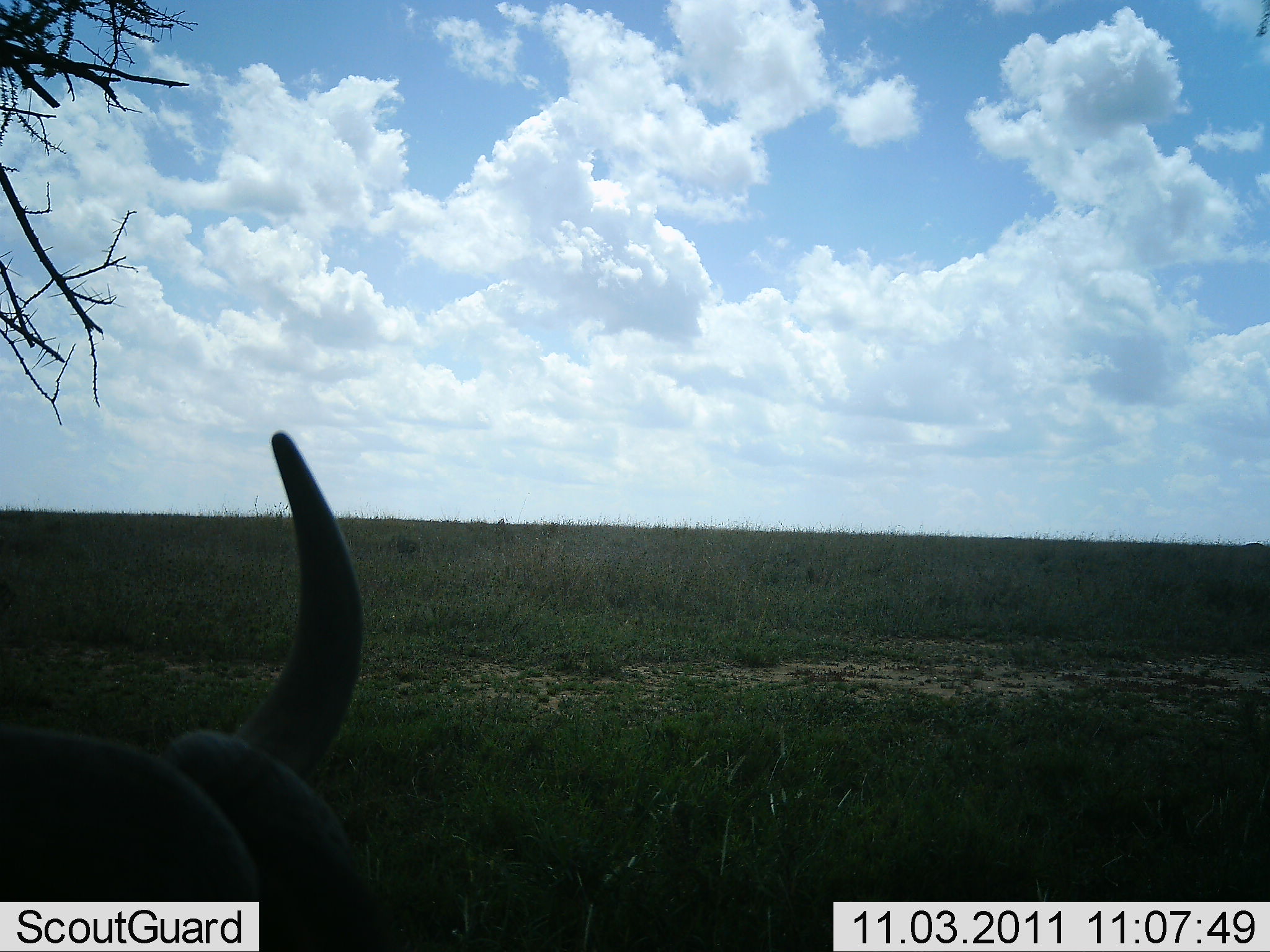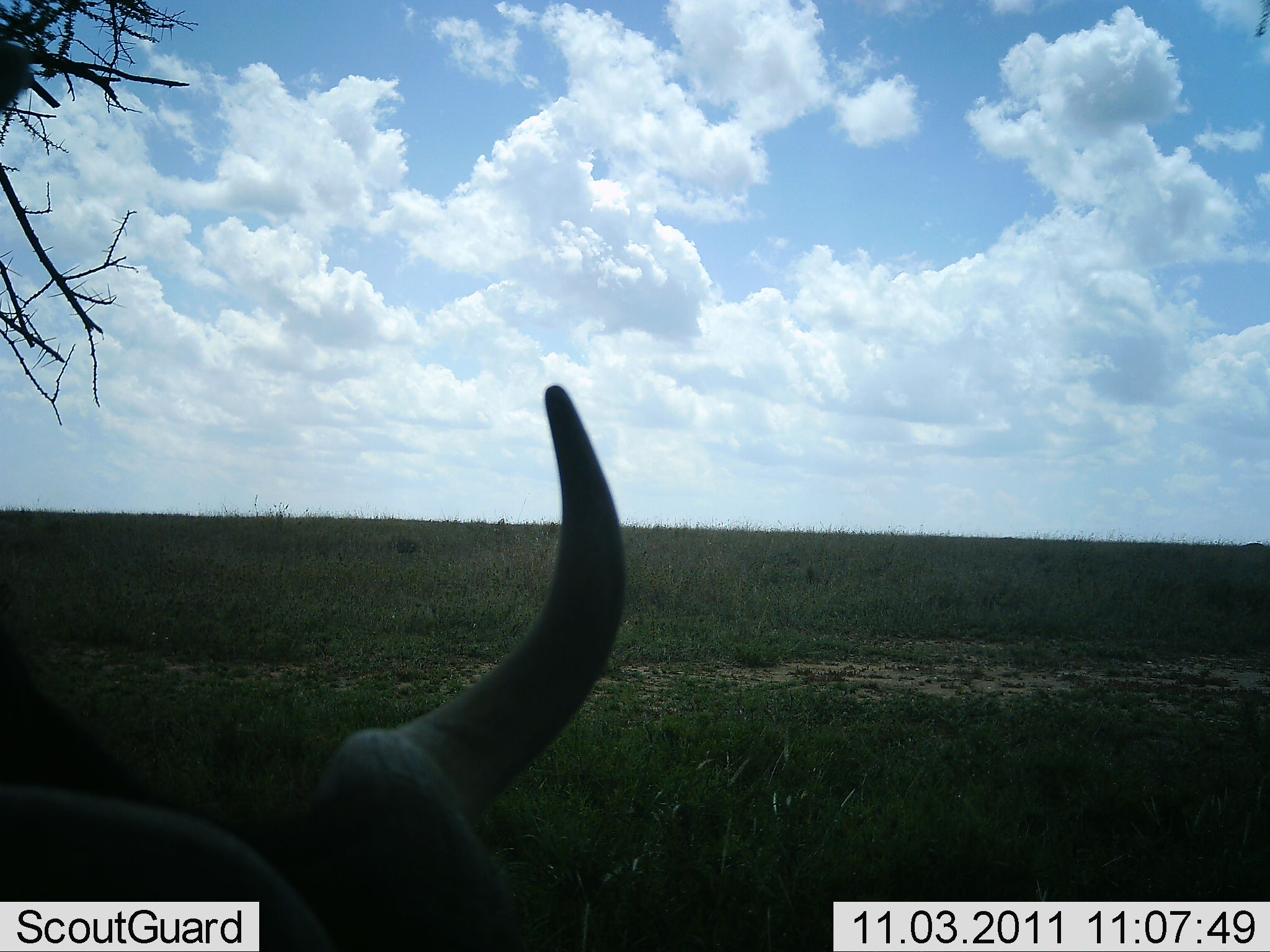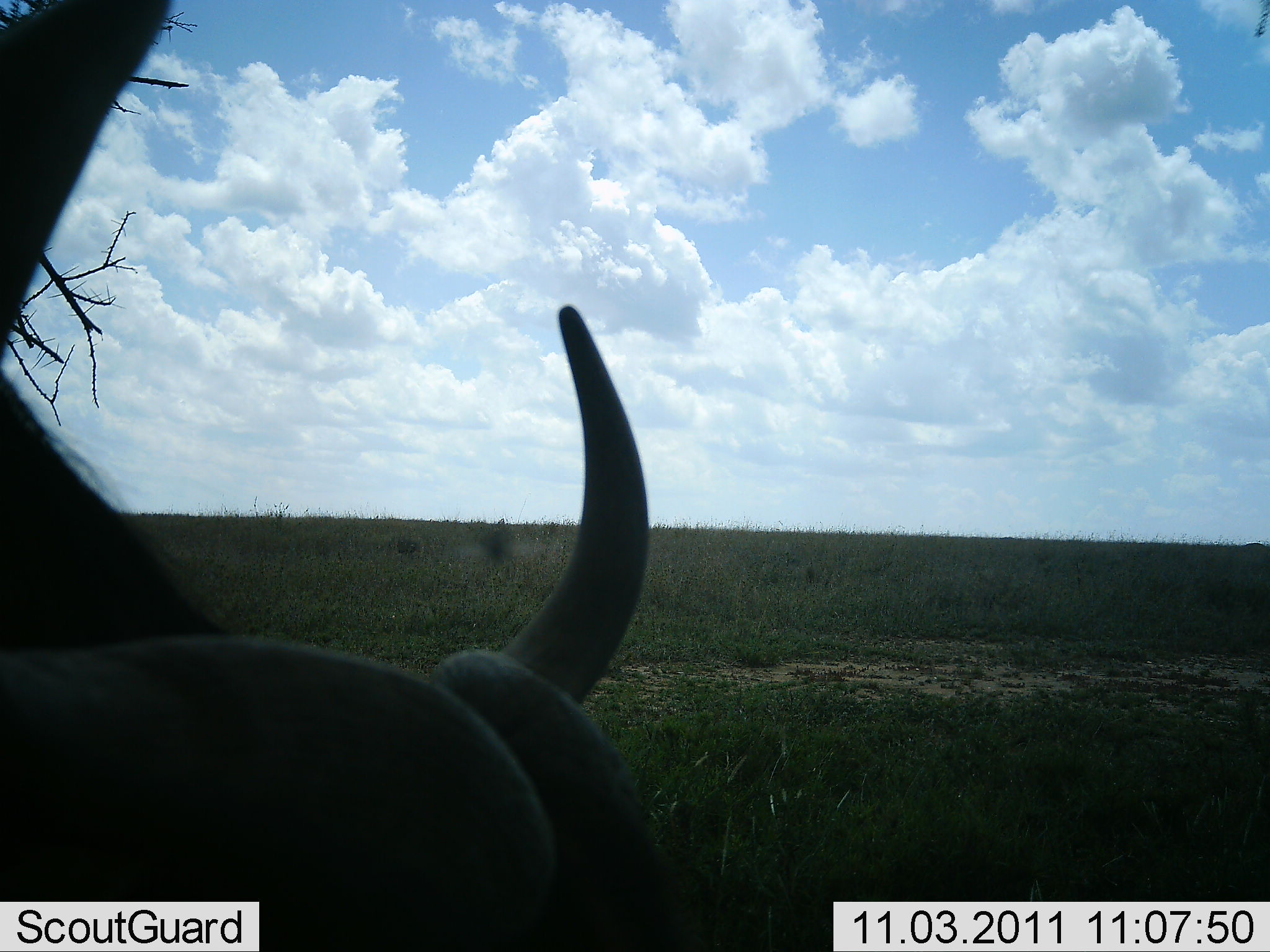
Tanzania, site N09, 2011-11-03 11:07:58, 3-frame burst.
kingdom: Animalia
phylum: Chordata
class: Mammalia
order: Artiodactyla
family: Bovidae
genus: Connochaetes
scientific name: Connochaetes taurinus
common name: blue wildebeest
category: wildebeest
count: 1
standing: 55%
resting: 18%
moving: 36%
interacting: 0%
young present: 0%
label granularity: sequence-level